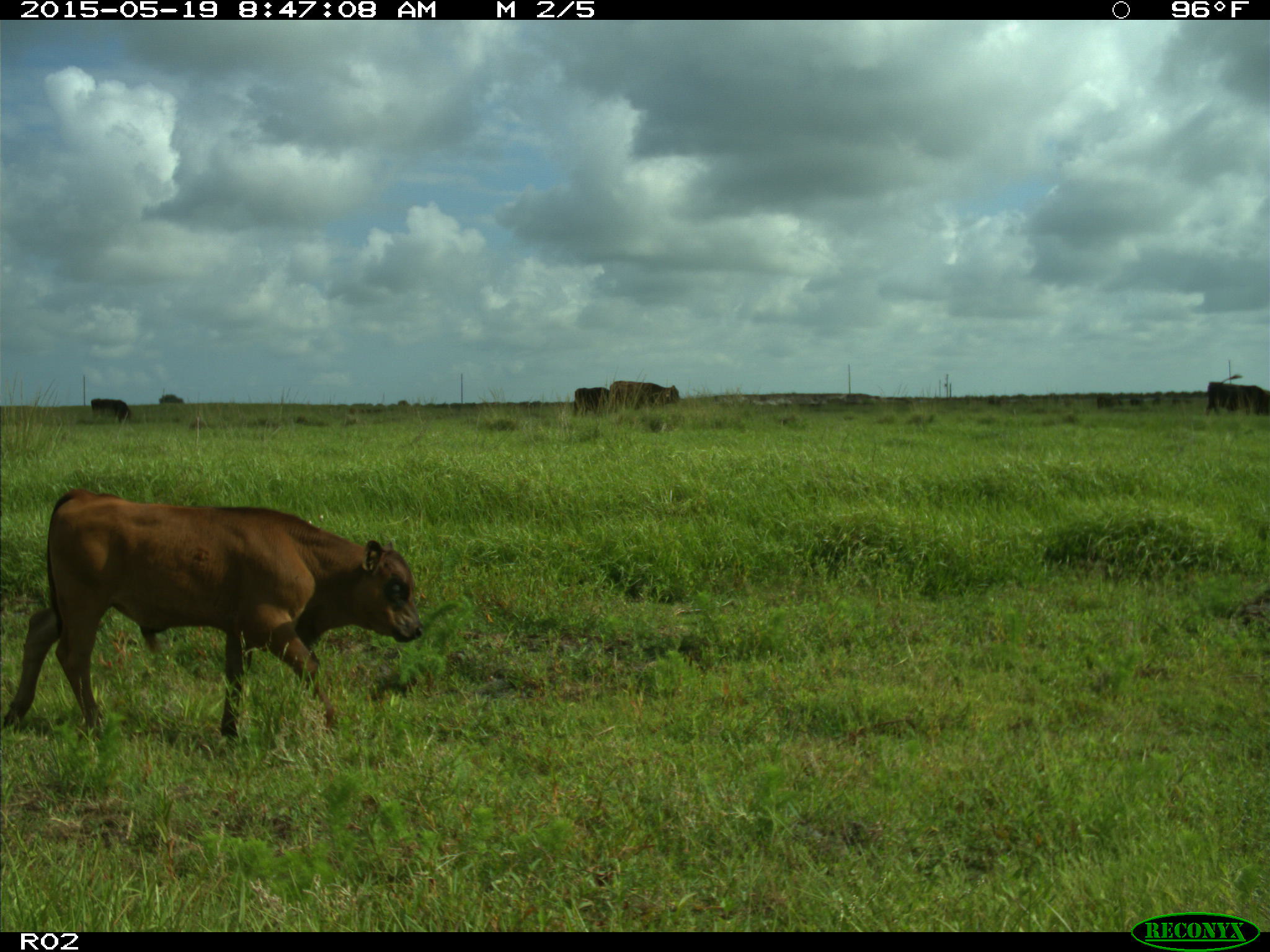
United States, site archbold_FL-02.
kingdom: Animalia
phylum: Chordata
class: Mammalia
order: Artiodactyla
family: Bovidae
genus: Bos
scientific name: Bos taurus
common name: domestic cow